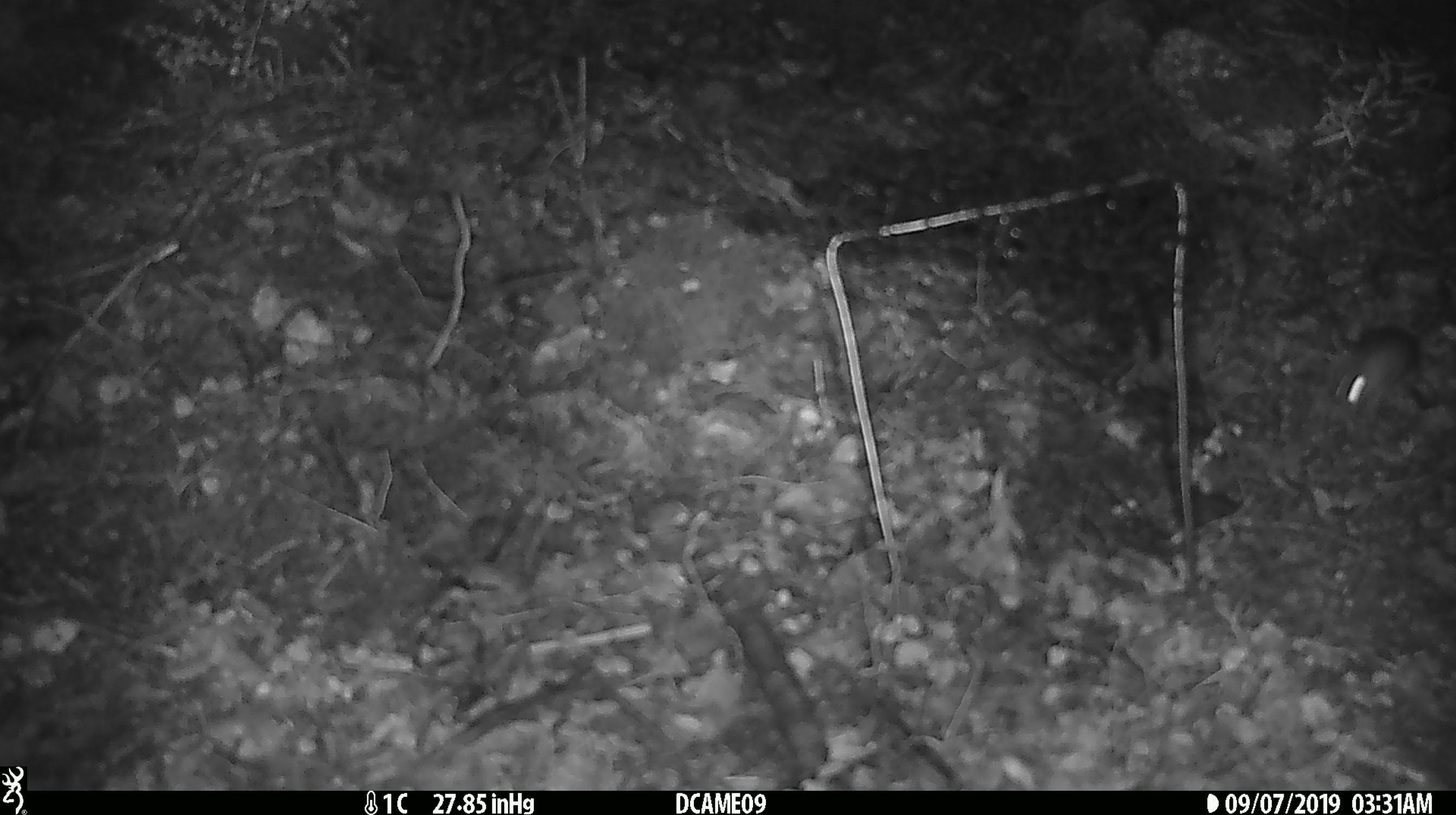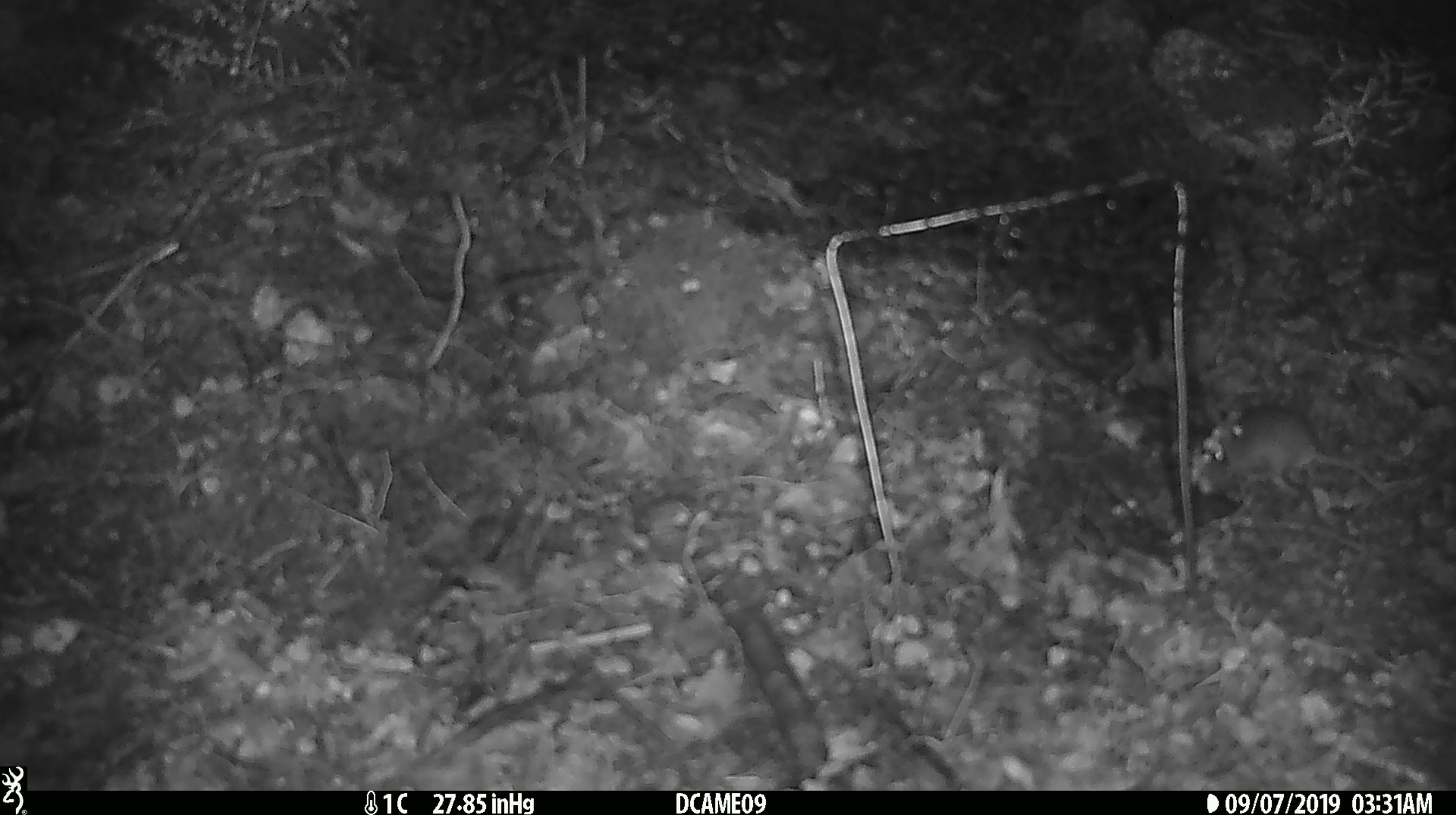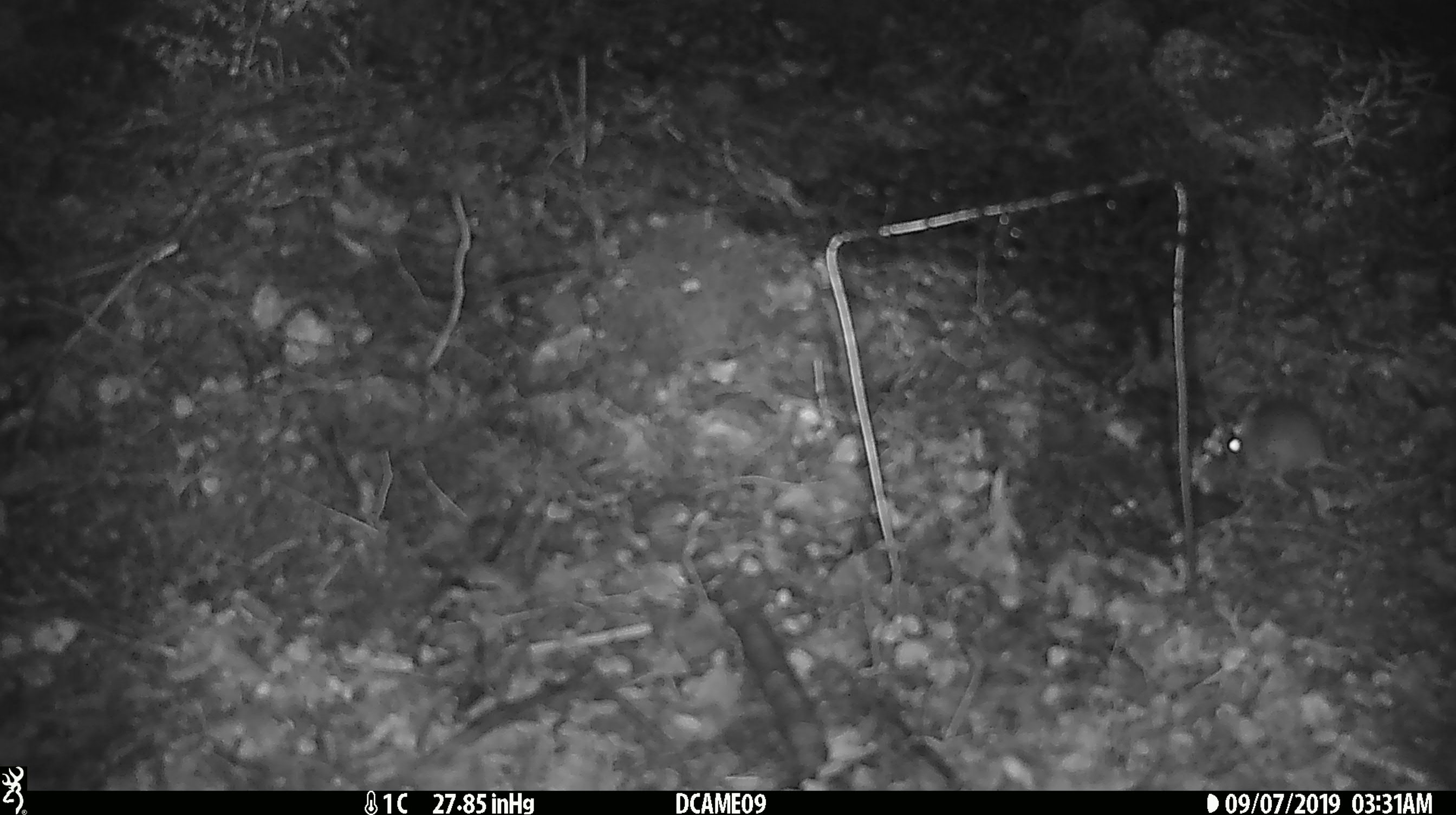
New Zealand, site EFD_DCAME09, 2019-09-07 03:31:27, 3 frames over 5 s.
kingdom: Animalia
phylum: Chordata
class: Mammalia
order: Rodentia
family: Muridae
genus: Mus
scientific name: Mus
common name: mouse